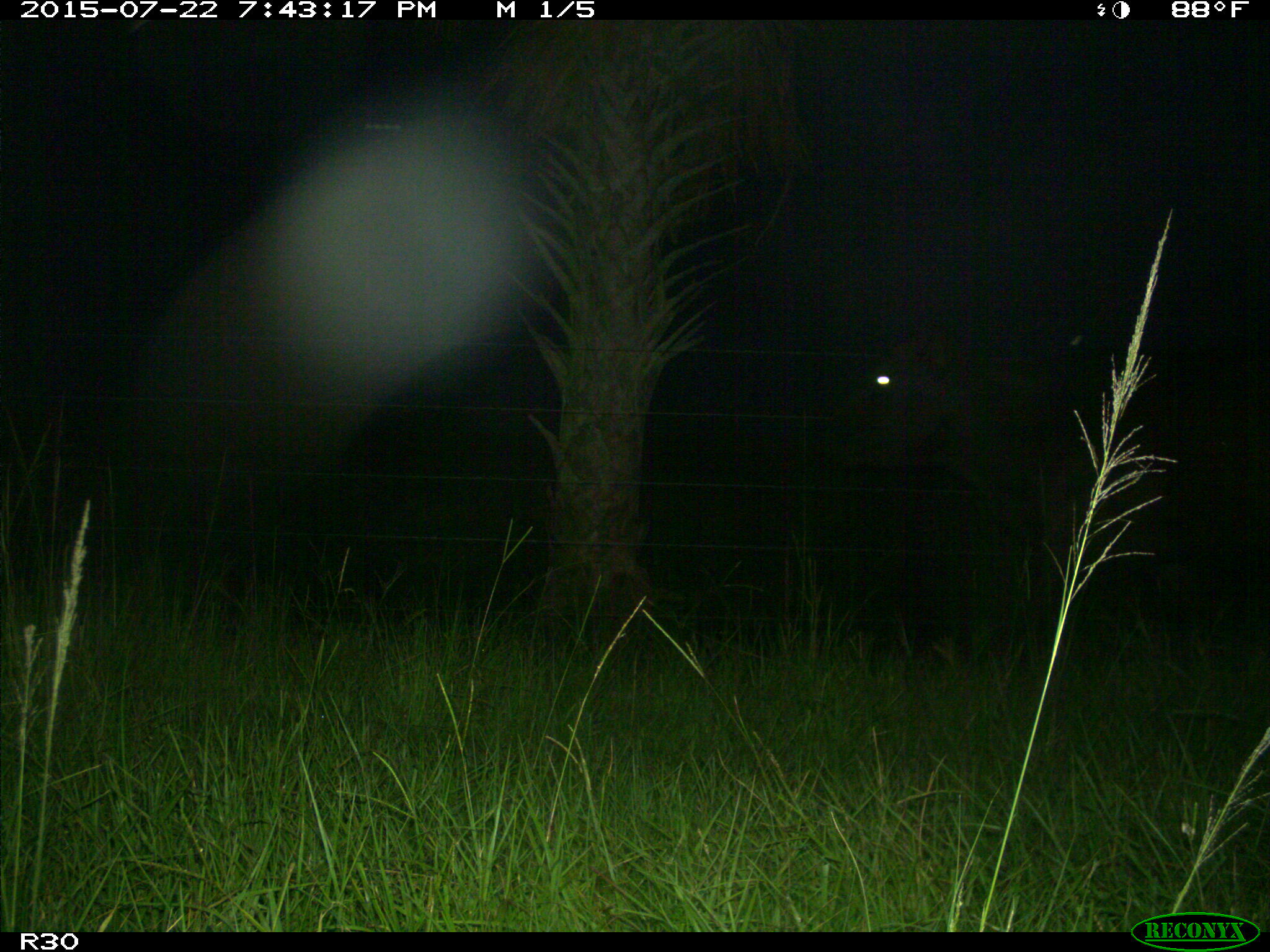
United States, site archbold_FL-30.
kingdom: Animalia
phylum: Chordata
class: Mammalia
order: Artiodactyla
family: Bovidae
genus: Bos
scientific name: Bos taurus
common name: domestic cow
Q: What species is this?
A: Bos taurus (domestic cow).